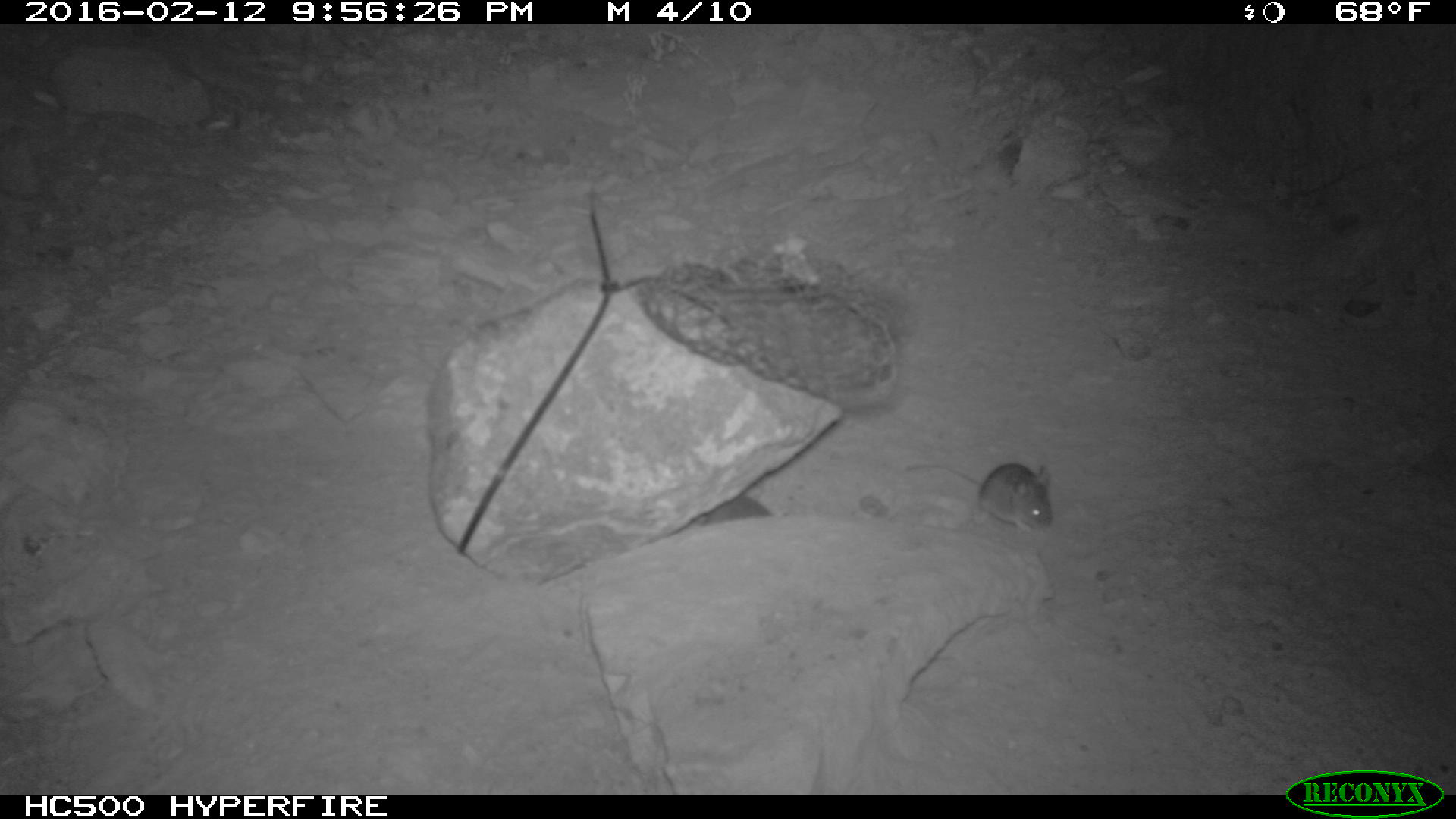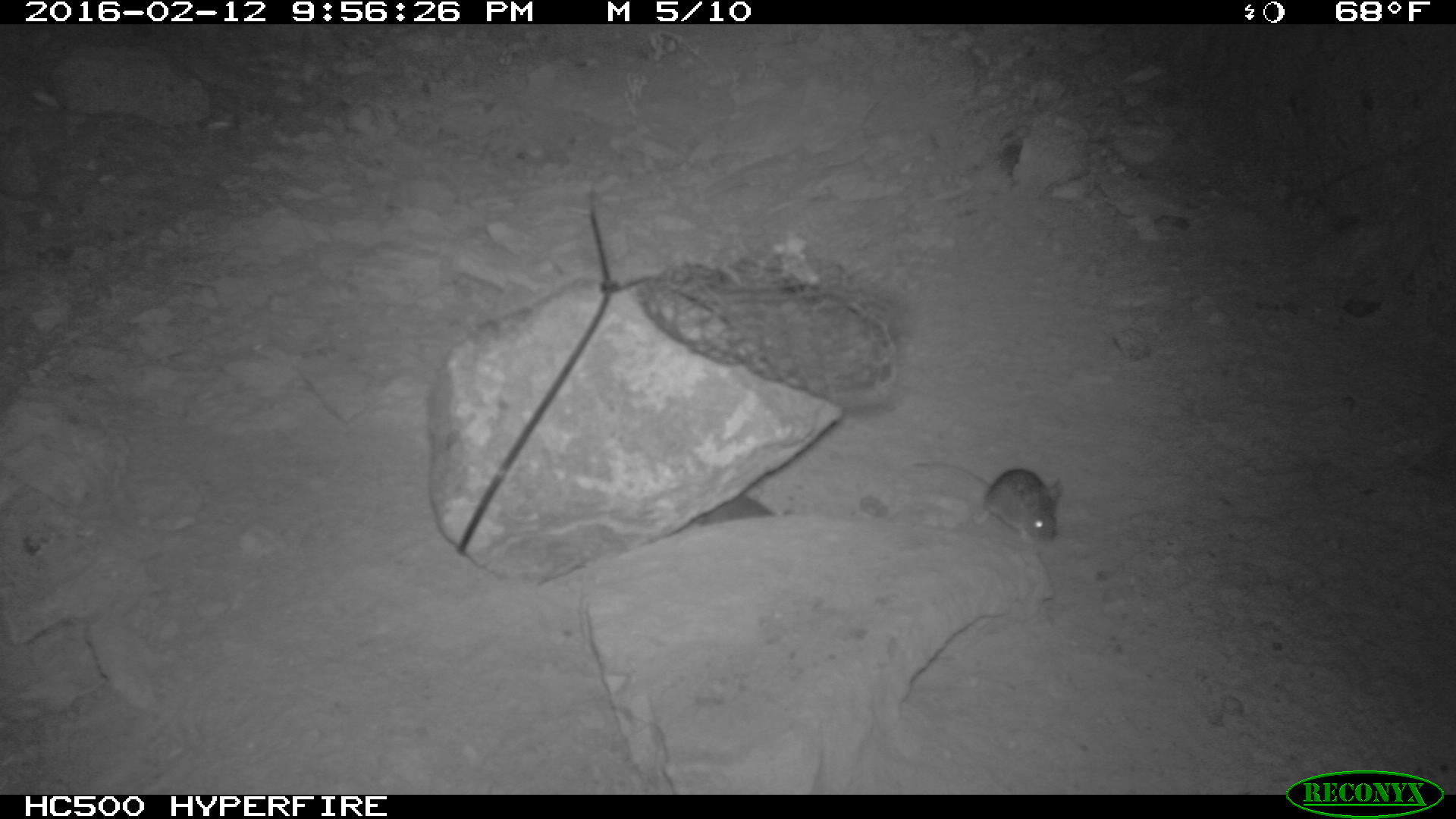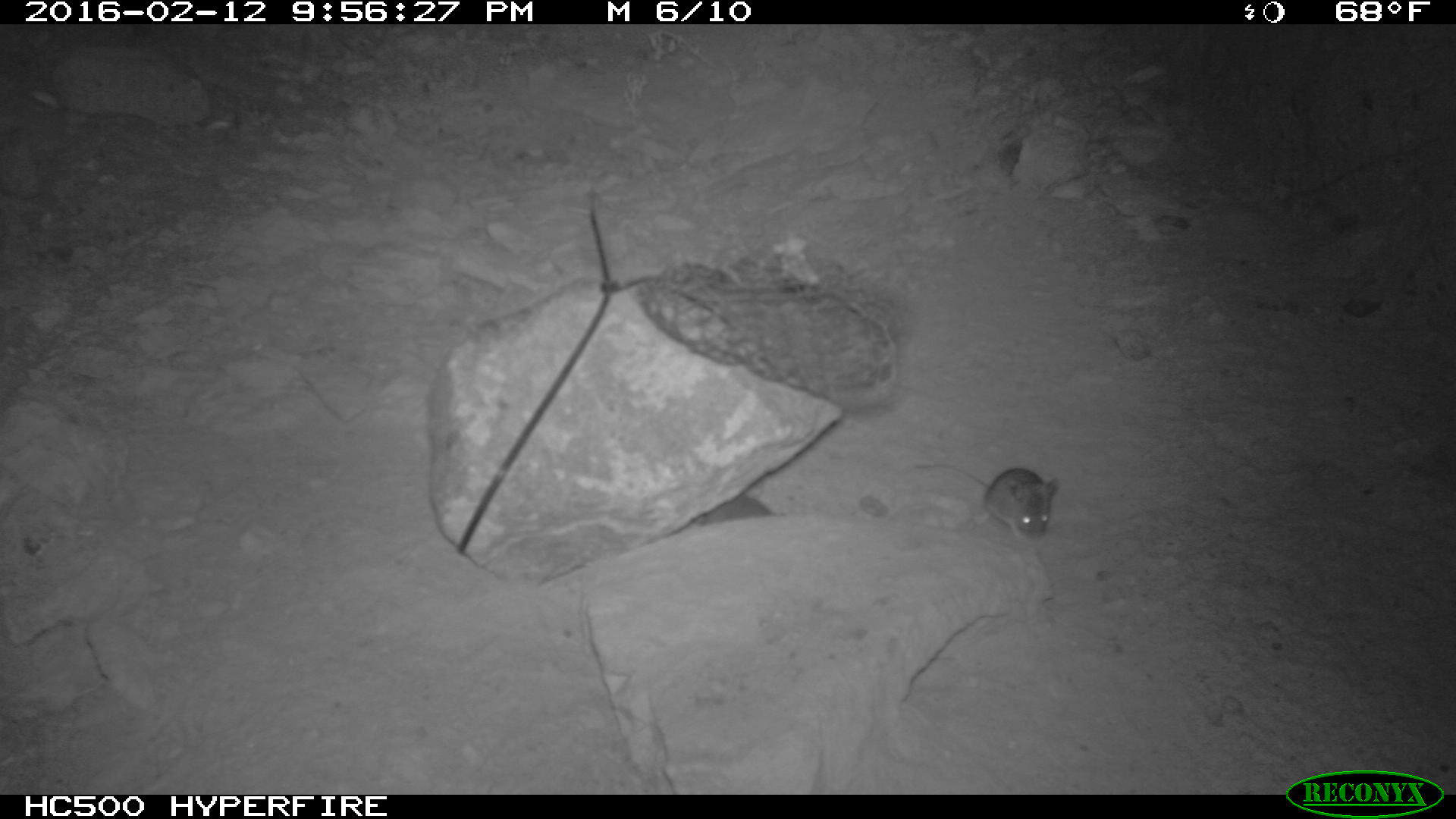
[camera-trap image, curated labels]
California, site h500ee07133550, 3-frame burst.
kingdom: Animalia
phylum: Chordata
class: Mammalia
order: Rodentia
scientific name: Rodentia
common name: rodent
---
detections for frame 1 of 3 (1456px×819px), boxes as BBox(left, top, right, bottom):
rodent: BBox(904, 460, 1053, 532); BBox(699, 494, 772, 526)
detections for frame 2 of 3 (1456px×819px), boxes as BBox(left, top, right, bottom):
rodent: BBox(974, 469, 1061, 545); BBox(693, 494, 774, 526)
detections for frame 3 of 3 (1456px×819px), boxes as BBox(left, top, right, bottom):
rodent: BBox(909, 460, 1061, 538)